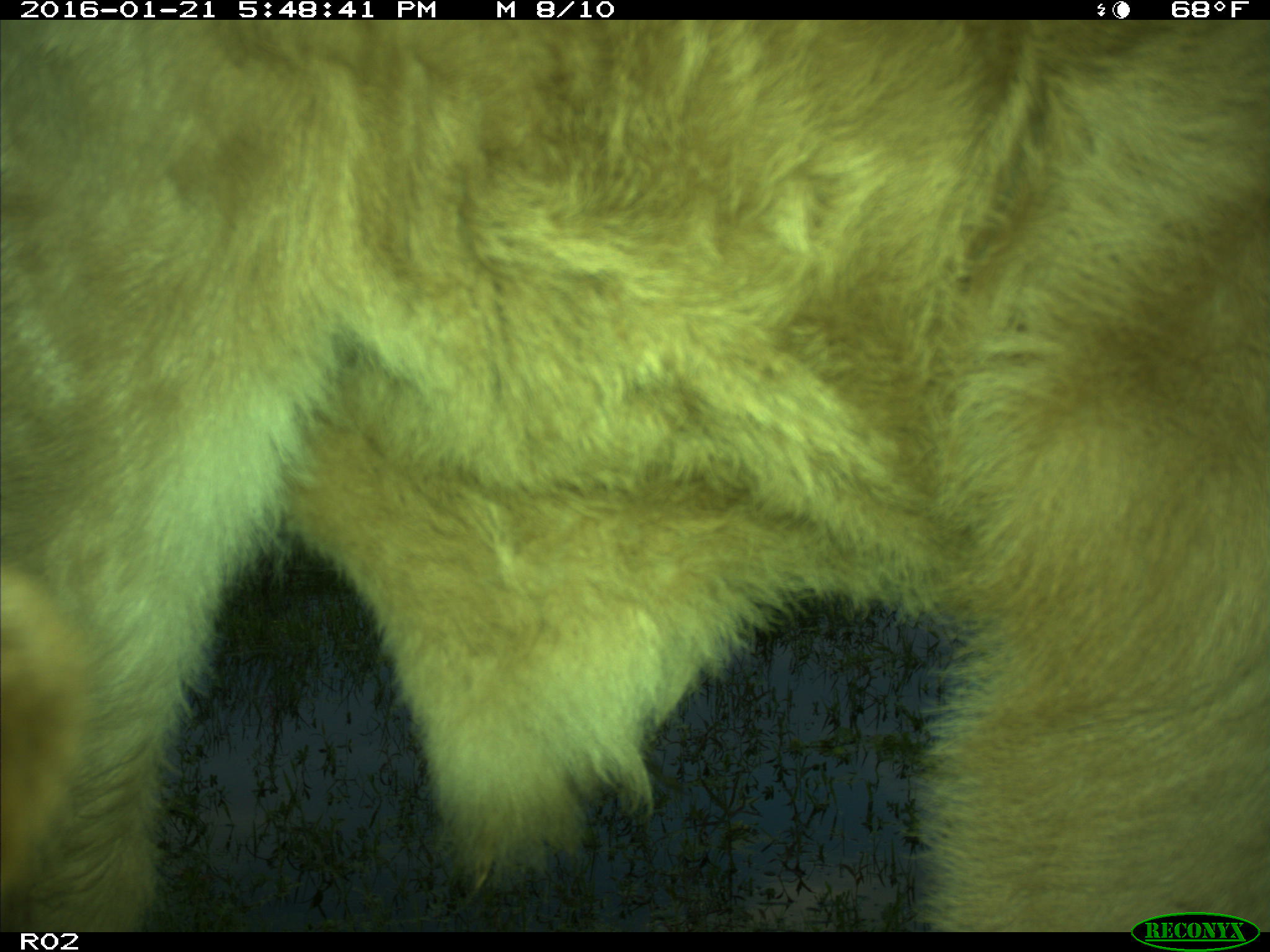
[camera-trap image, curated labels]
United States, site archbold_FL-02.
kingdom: Animalia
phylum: Chordata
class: Mammalia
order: Artiodactyla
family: Bovidae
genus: Bos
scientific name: Bos taurus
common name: domestic cow